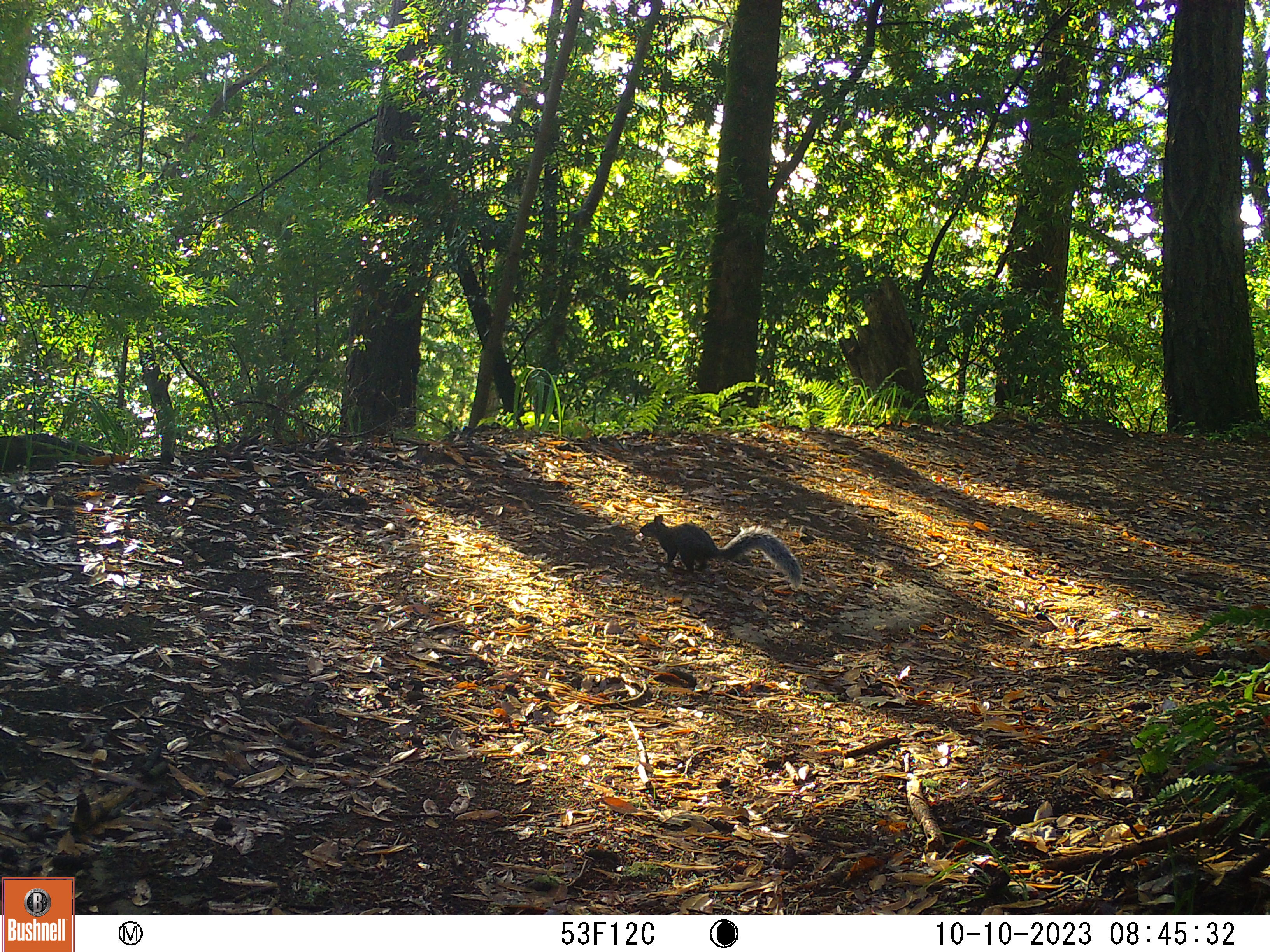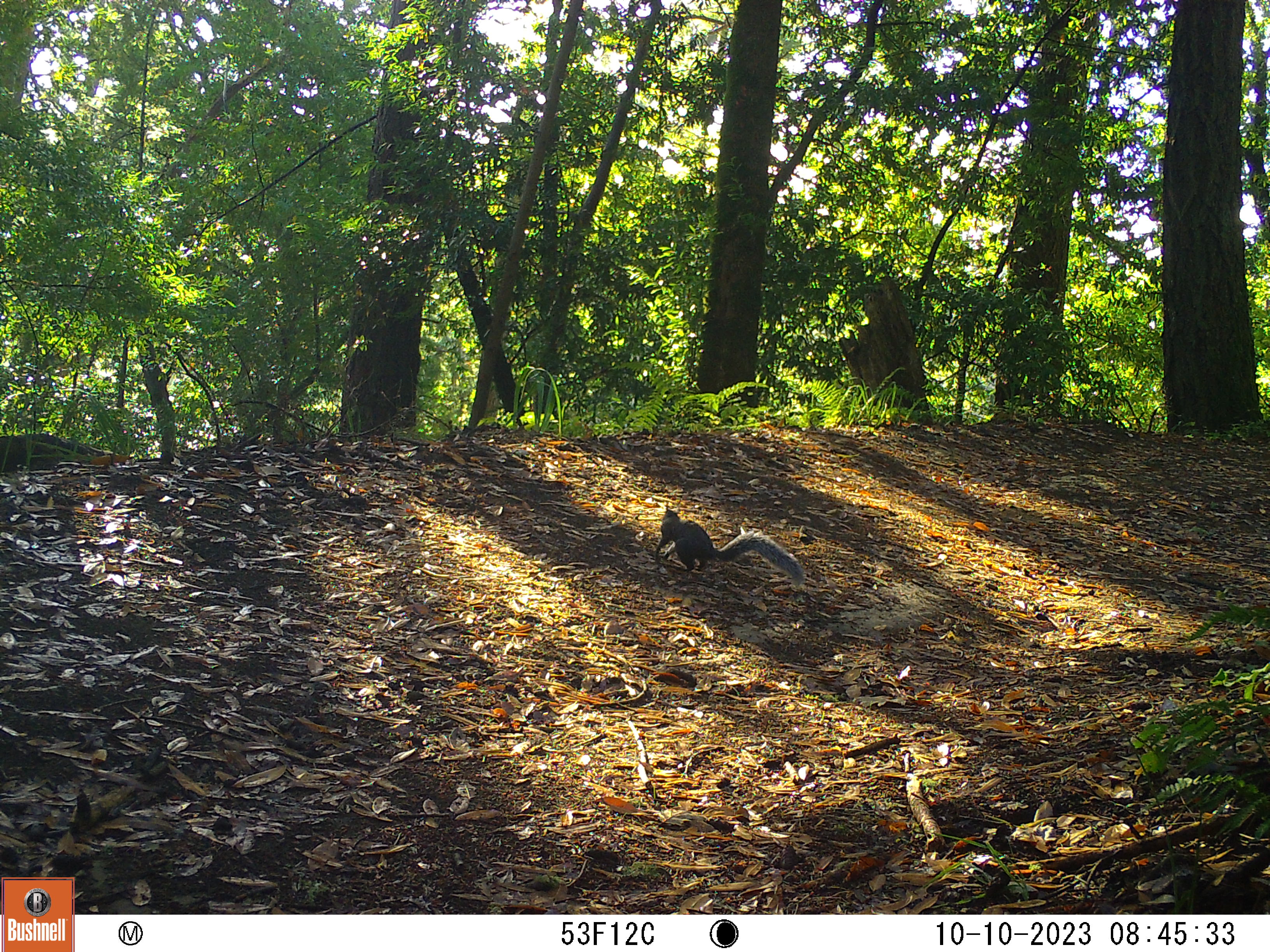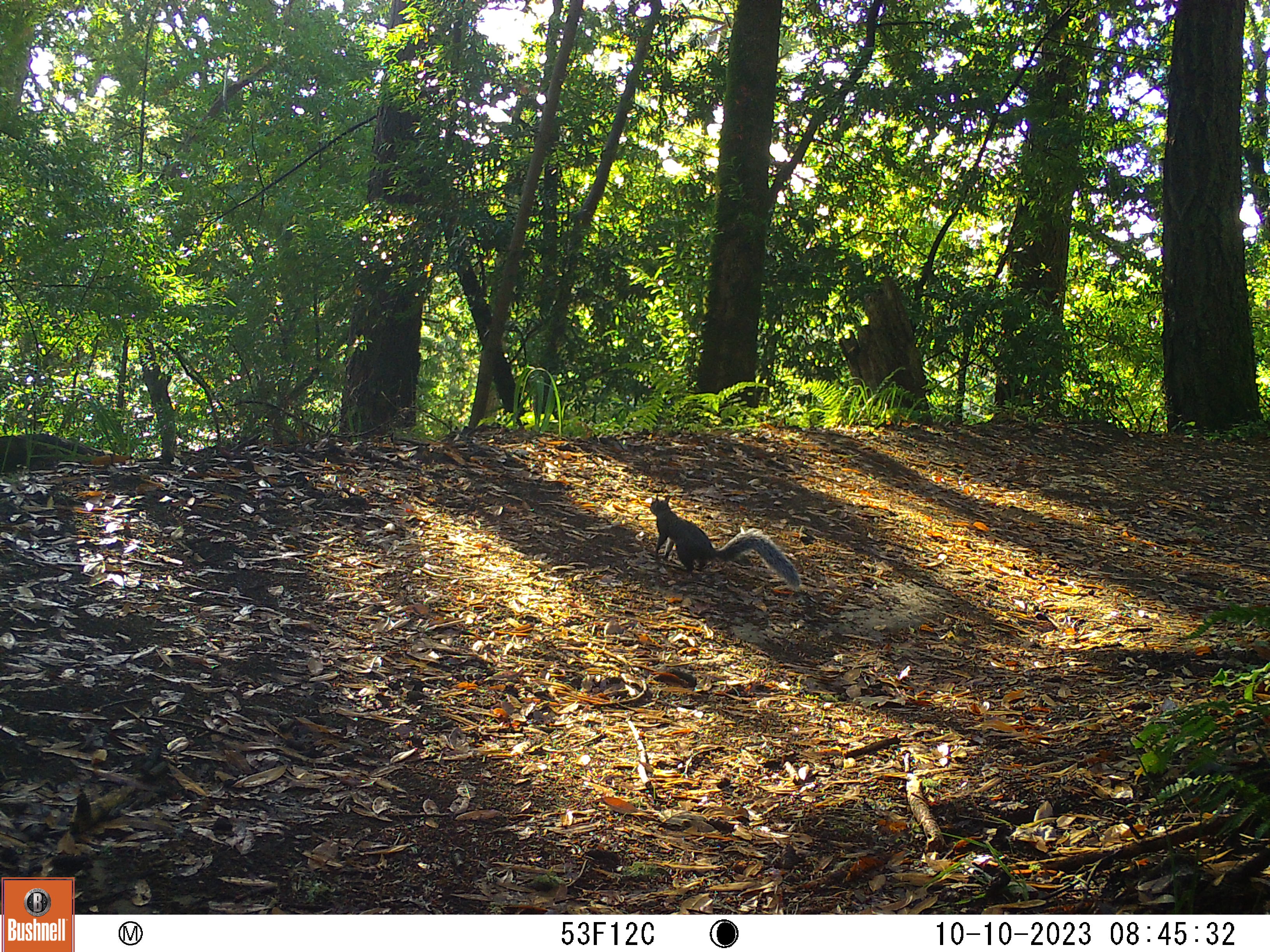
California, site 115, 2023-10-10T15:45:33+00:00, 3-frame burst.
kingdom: Animalia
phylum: Chordata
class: Mammalia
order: Rodentia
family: Sciuridae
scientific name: Sciuridae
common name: squirrel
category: unknown squirrel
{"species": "unknown squirrel (squirrel) (Sciuridae)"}